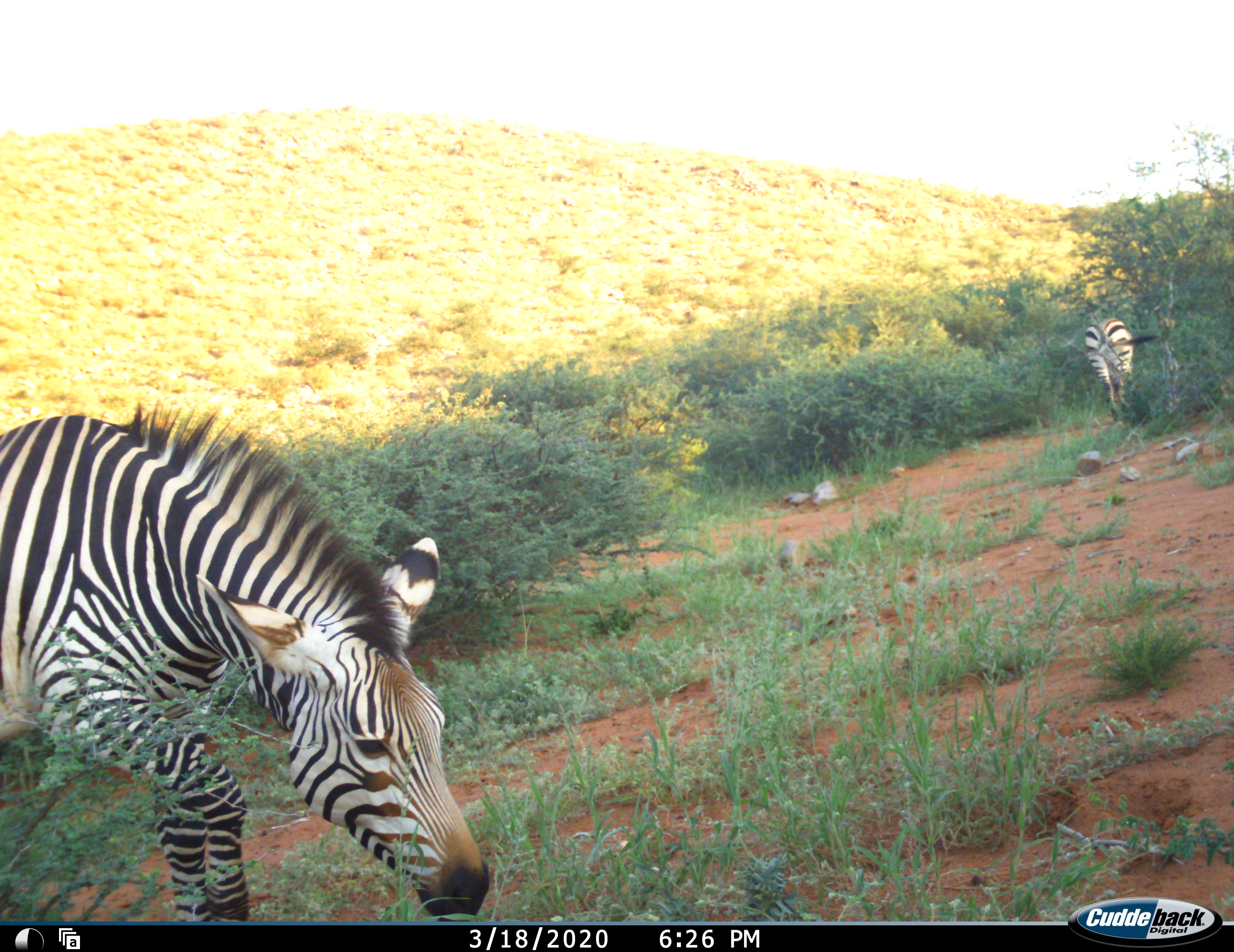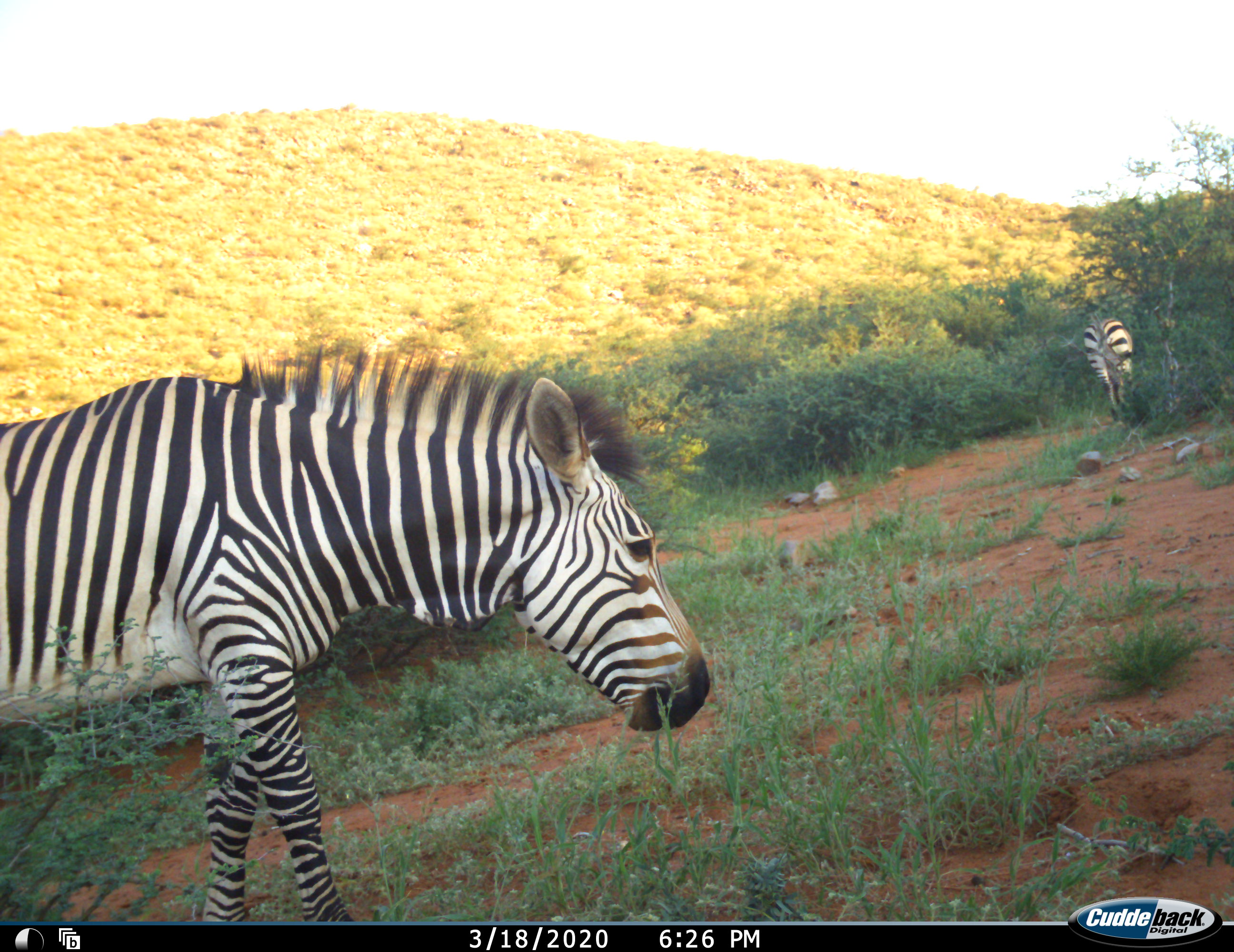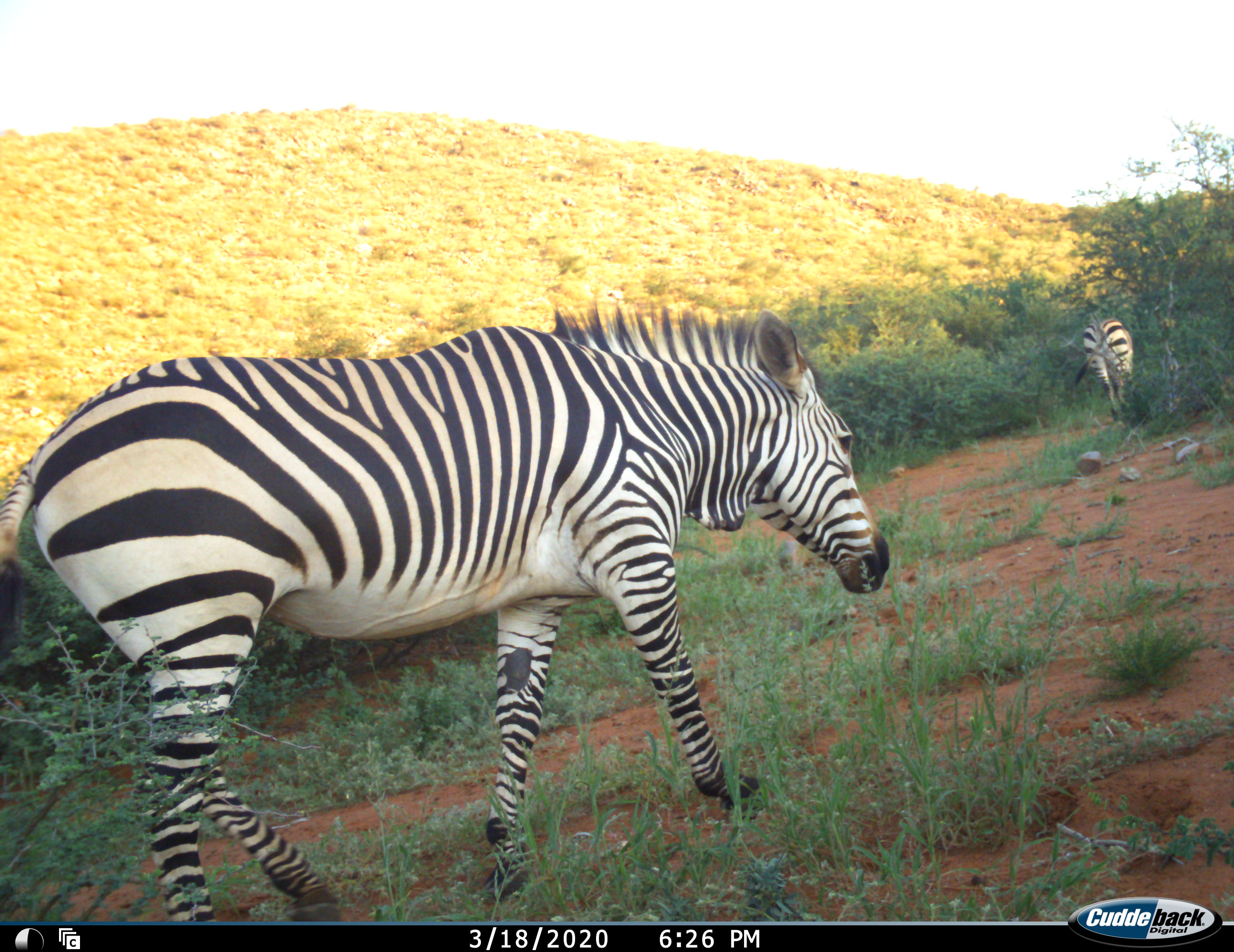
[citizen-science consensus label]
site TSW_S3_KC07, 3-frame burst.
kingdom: Animalia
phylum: Chordata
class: Mammalia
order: Perissodactyla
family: Equidae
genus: Equus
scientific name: Equus zebra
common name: mountain zebra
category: zebramountain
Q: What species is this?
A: Zebramountain (mountain zebra) (Equus zebra).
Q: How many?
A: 2.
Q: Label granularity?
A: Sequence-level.